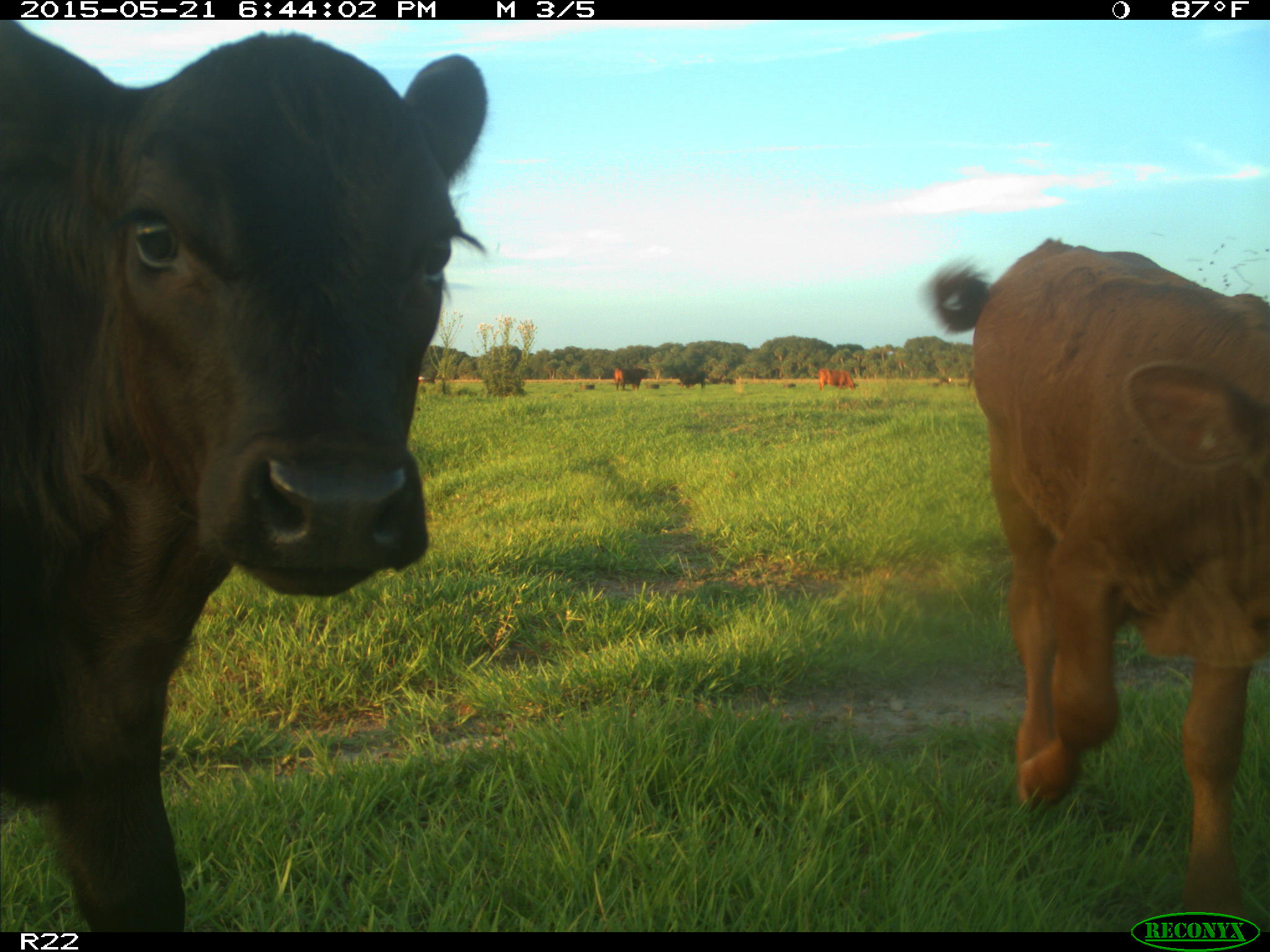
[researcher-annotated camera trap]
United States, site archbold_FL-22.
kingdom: Animalia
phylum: Chordata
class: Mammalia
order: Artiodactyla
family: Bovidae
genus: Bos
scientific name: Bos taurus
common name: domestic cow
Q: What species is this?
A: Bos taurus (domestic cow).